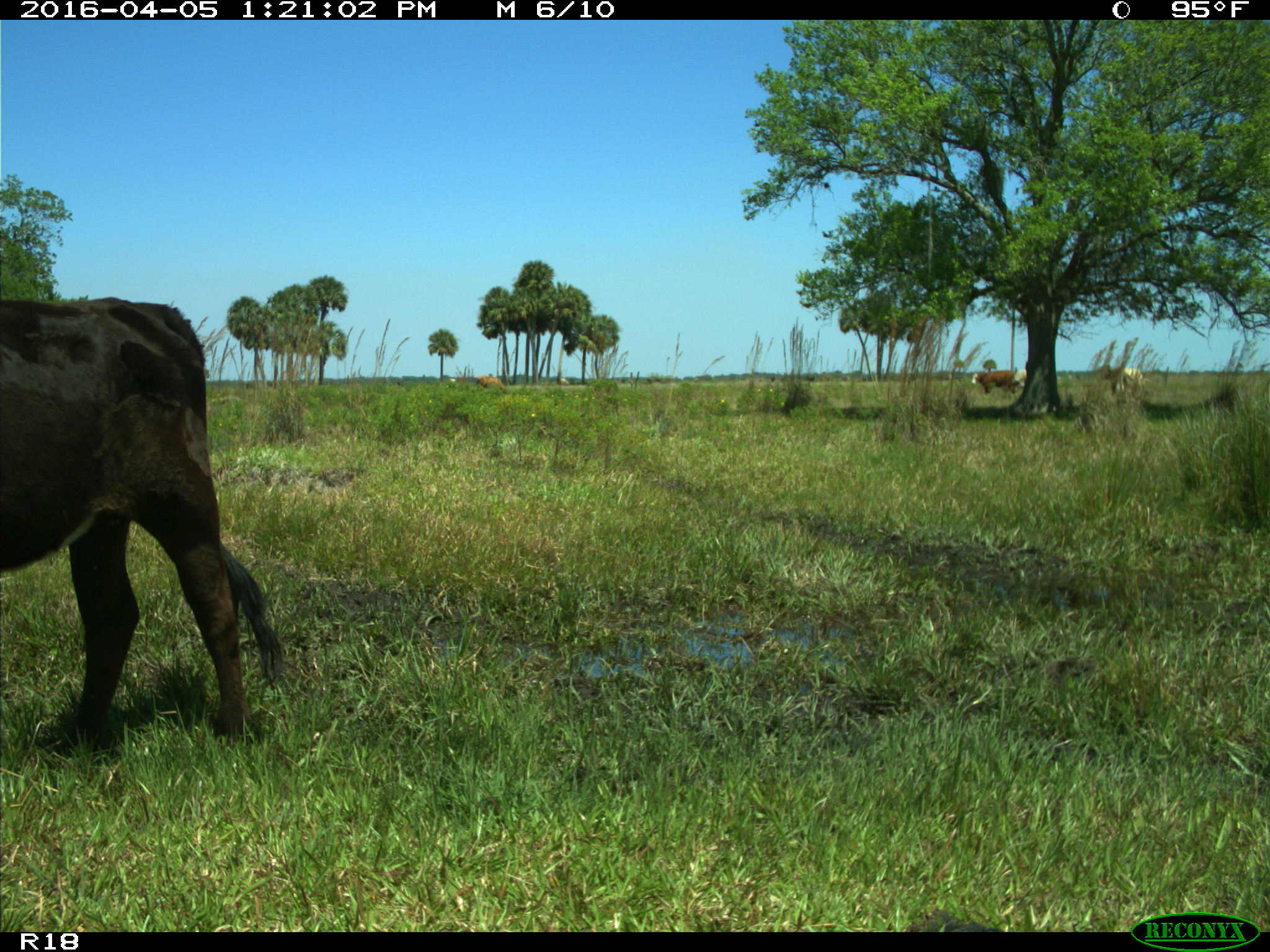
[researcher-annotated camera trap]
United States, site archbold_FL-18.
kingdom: Animalia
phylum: Chordata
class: Mammalia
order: Artiodactyla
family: Bovidae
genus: Bos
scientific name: Bos taurus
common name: domestic cow